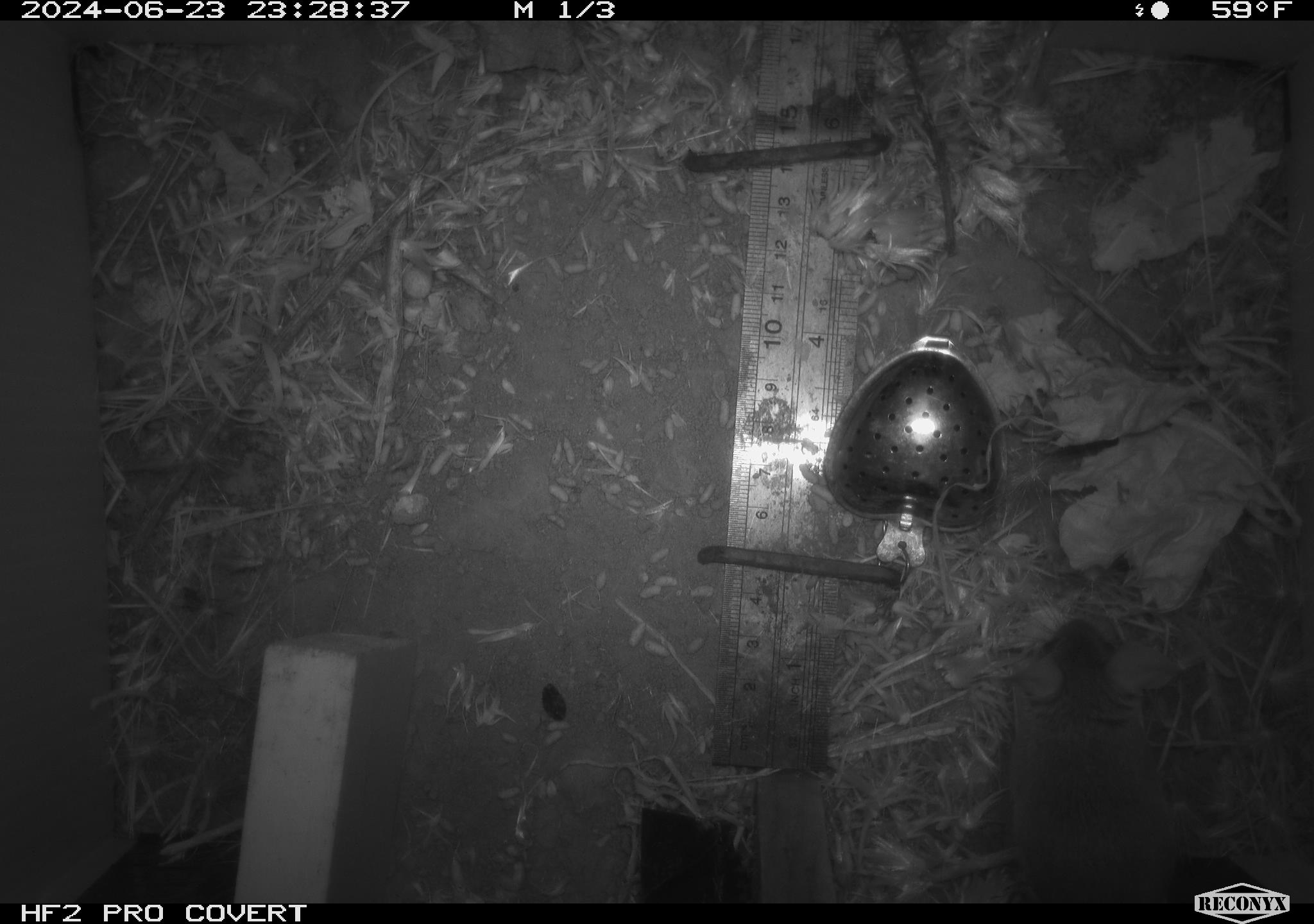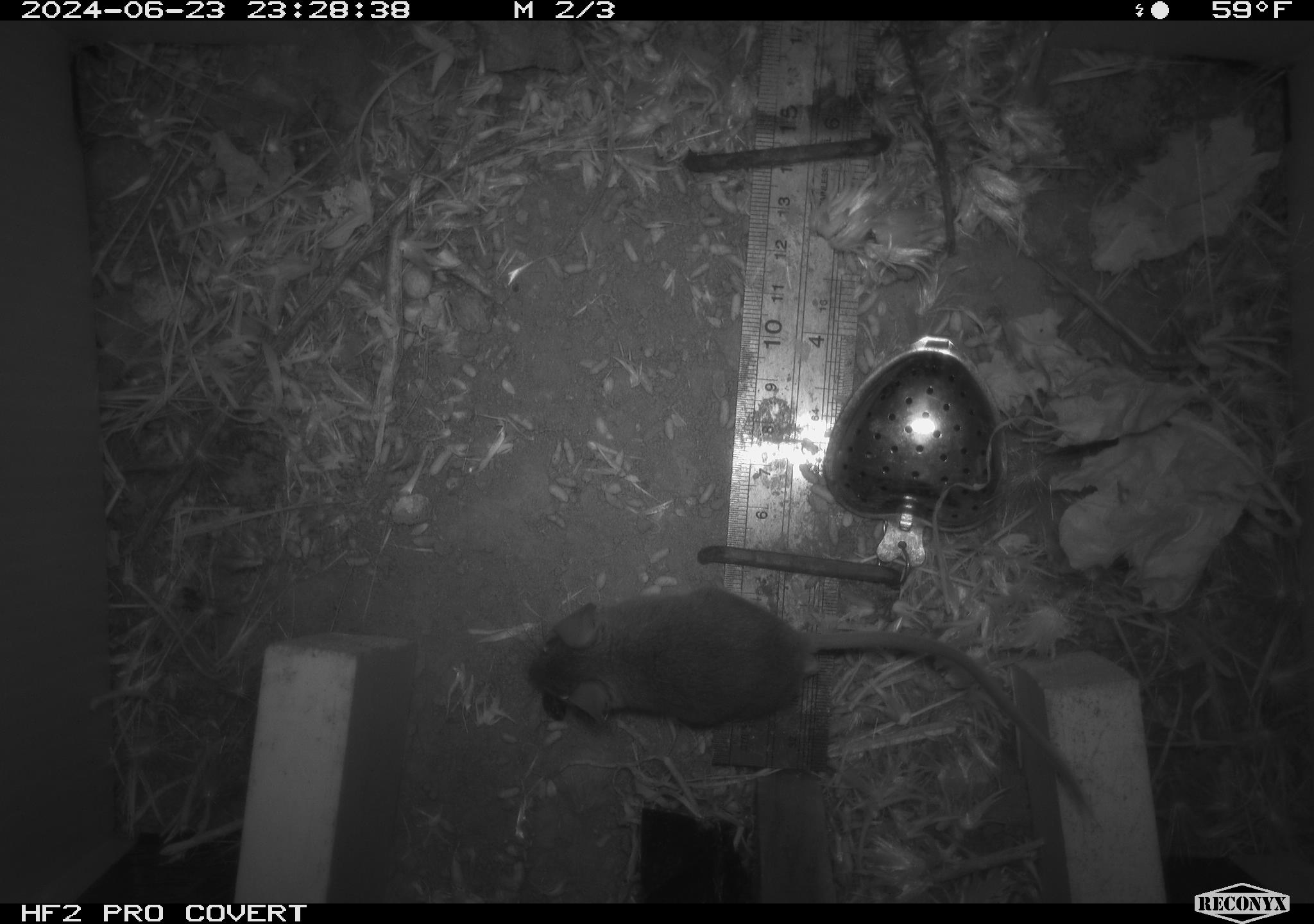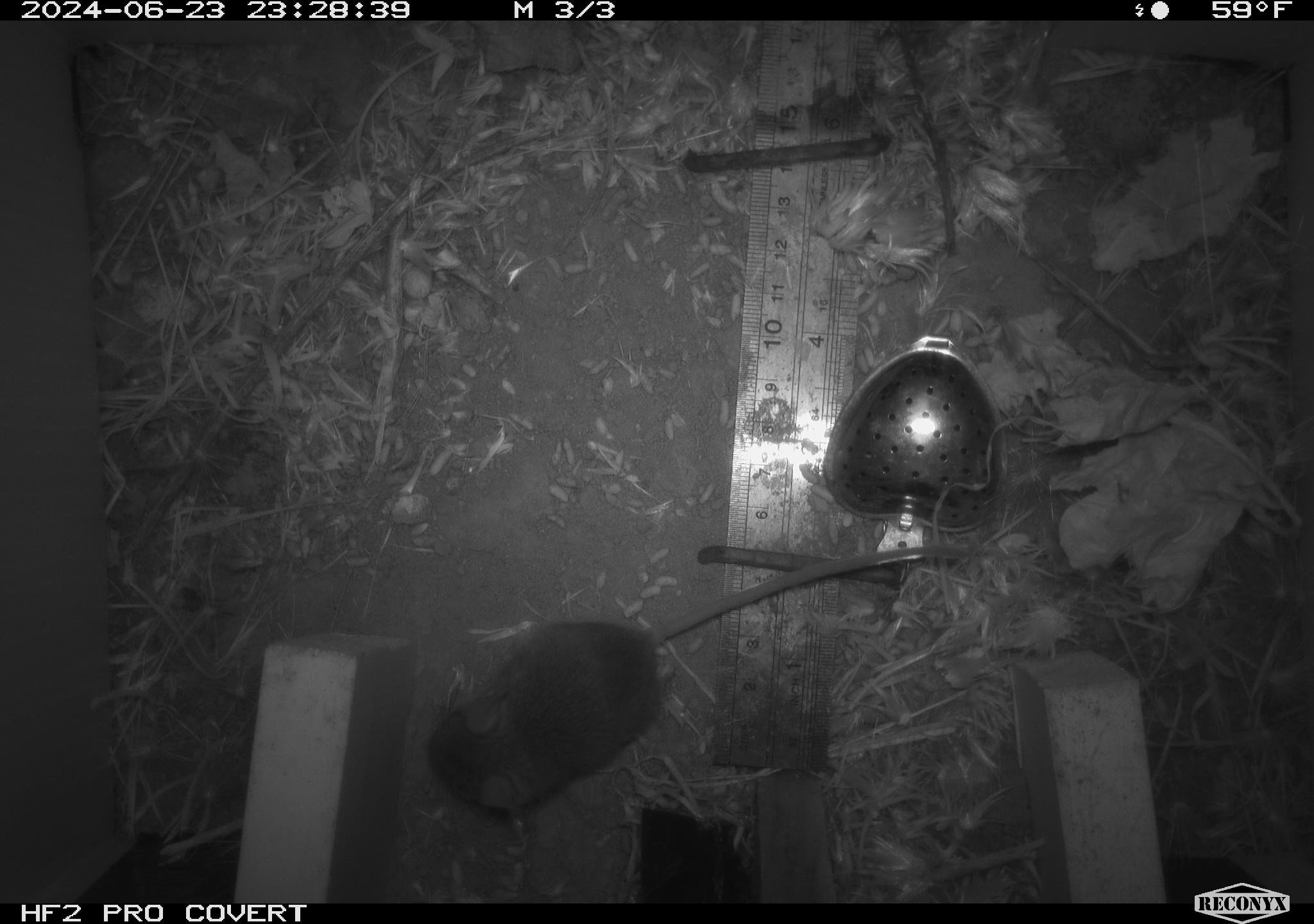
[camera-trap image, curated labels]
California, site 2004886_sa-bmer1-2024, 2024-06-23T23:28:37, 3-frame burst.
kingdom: Animalia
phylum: Chordata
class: Mammalia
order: Rodentia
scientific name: Rodentia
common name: mouse species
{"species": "mouse species (Rodentia)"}